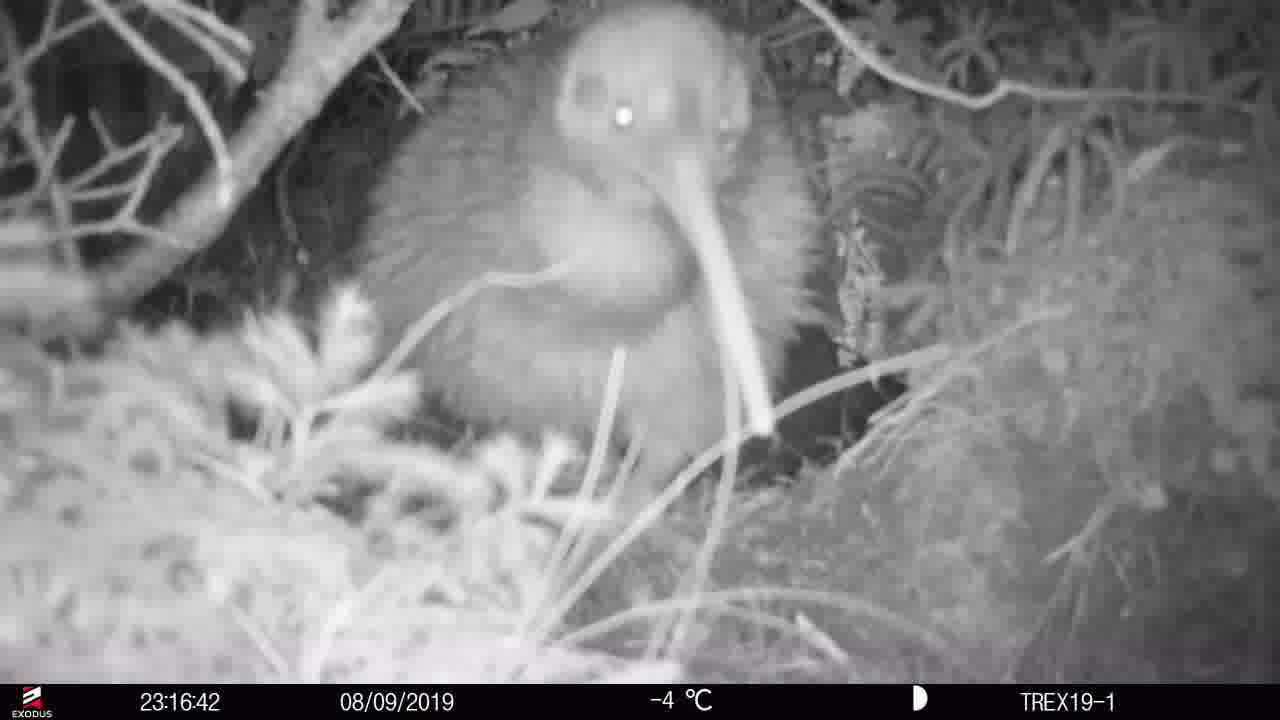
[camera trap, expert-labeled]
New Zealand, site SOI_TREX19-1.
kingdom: Animalia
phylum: Chordata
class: Aves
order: Apterygiformes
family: Apterygidae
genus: Apteryx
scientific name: Apteryx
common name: kiwi